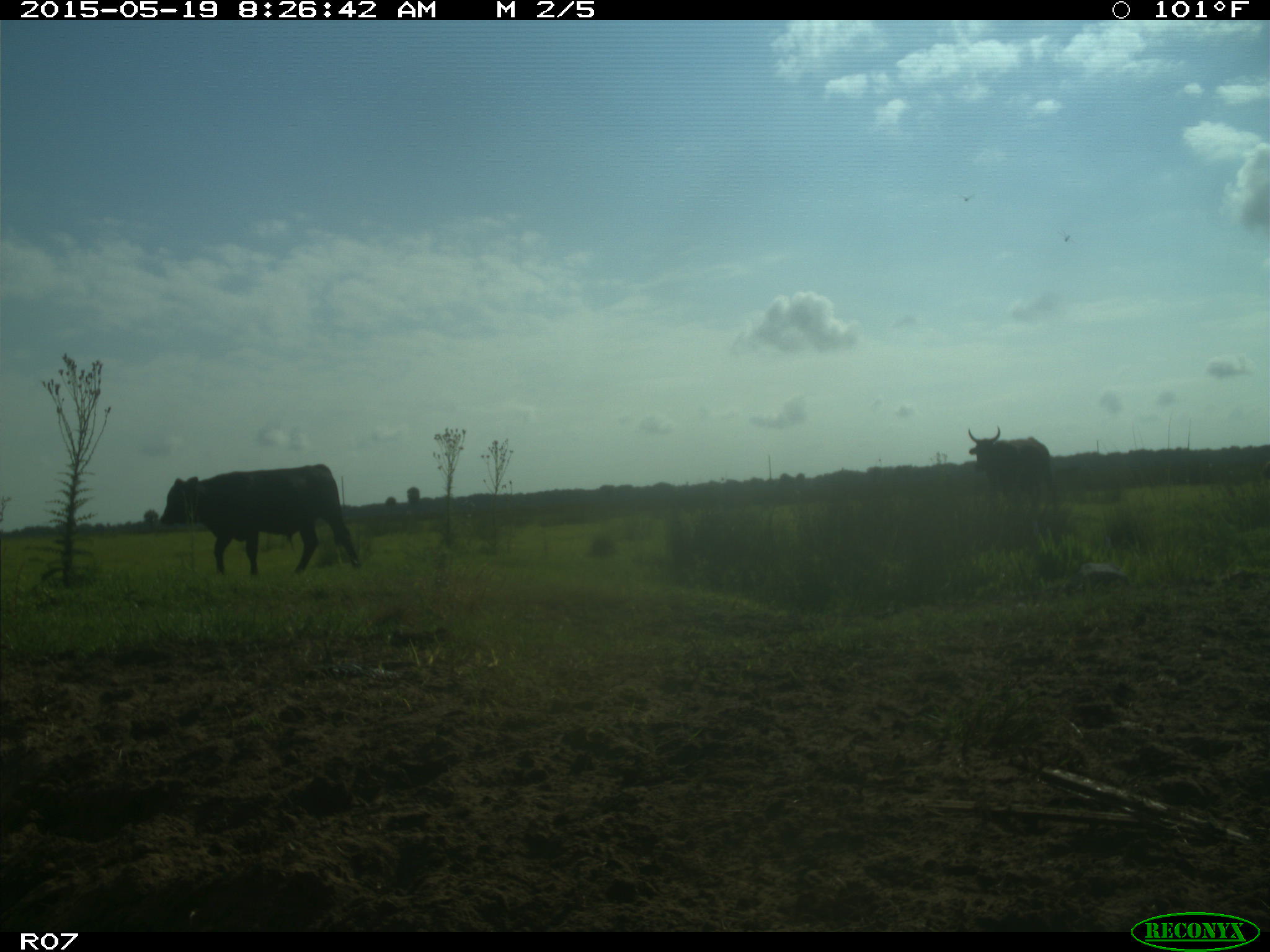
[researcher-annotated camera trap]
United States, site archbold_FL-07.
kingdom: Animalia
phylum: Chordata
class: Mammalia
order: Artiodactyla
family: Bovidae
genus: Bos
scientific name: Bos taurus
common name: domestic cow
Bos taurus (domestic cow).